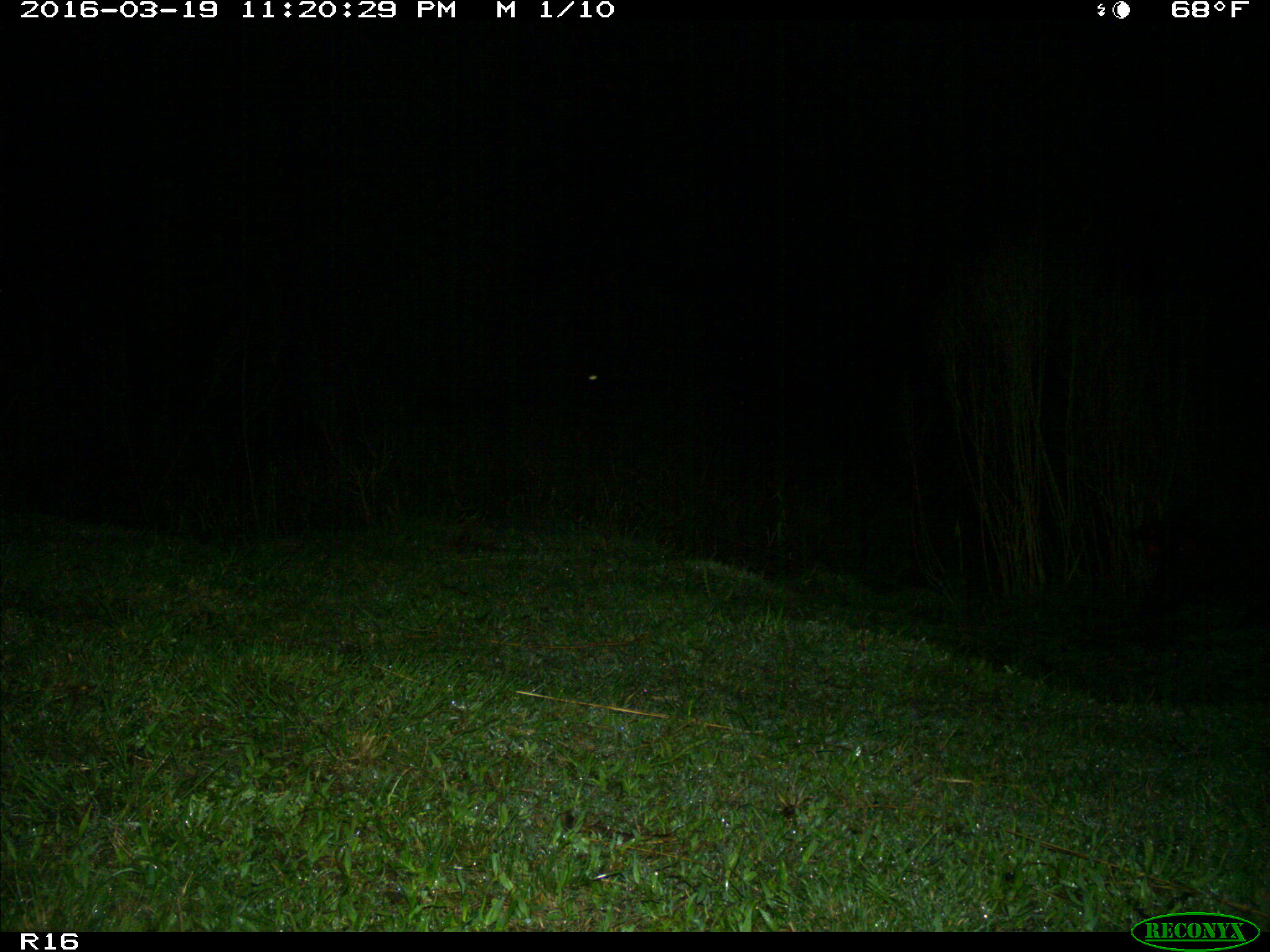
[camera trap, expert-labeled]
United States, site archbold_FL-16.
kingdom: Animalia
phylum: Chordata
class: Mammalia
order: Artiodactyla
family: Suidae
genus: Sus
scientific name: Sus scrofa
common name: wild boar